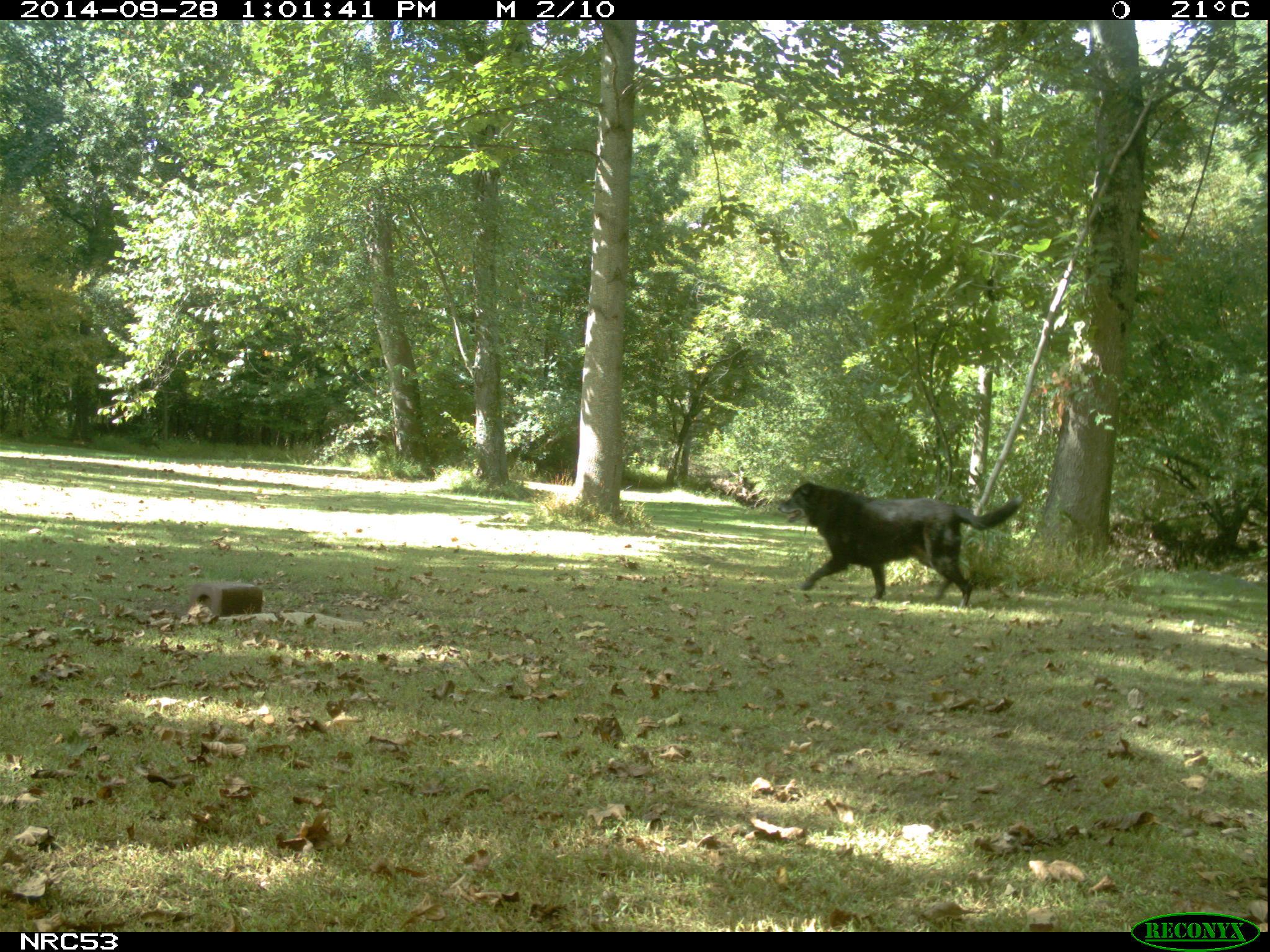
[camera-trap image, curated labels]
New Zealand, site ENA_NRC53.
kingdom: Animalia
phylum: Chordata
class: Mammalia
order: Carnivora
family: Canidae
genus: Canis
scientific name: Canis familiaris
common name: domestic dog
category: dog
Dog (domestic dog) (Canis familiaris).